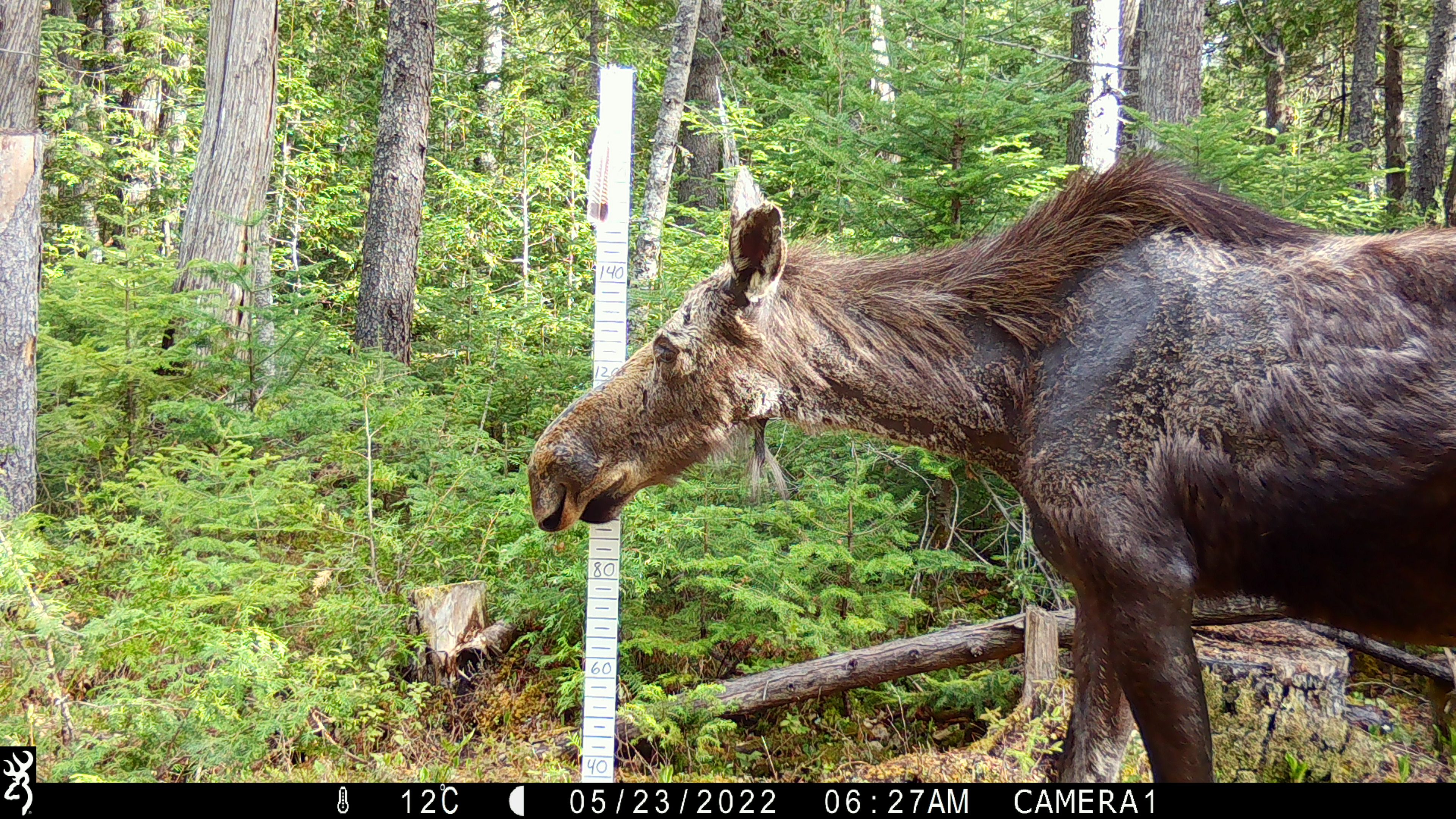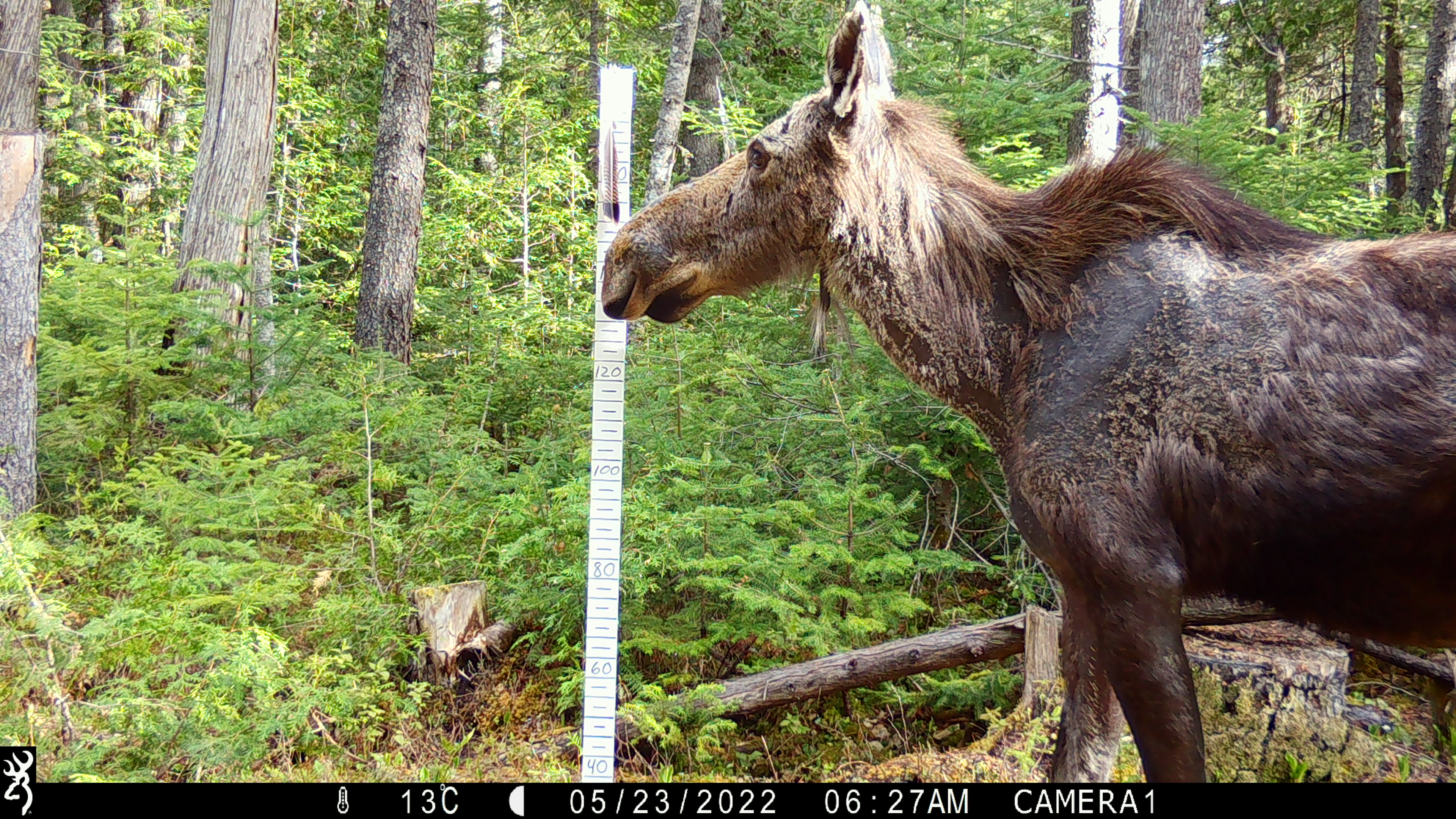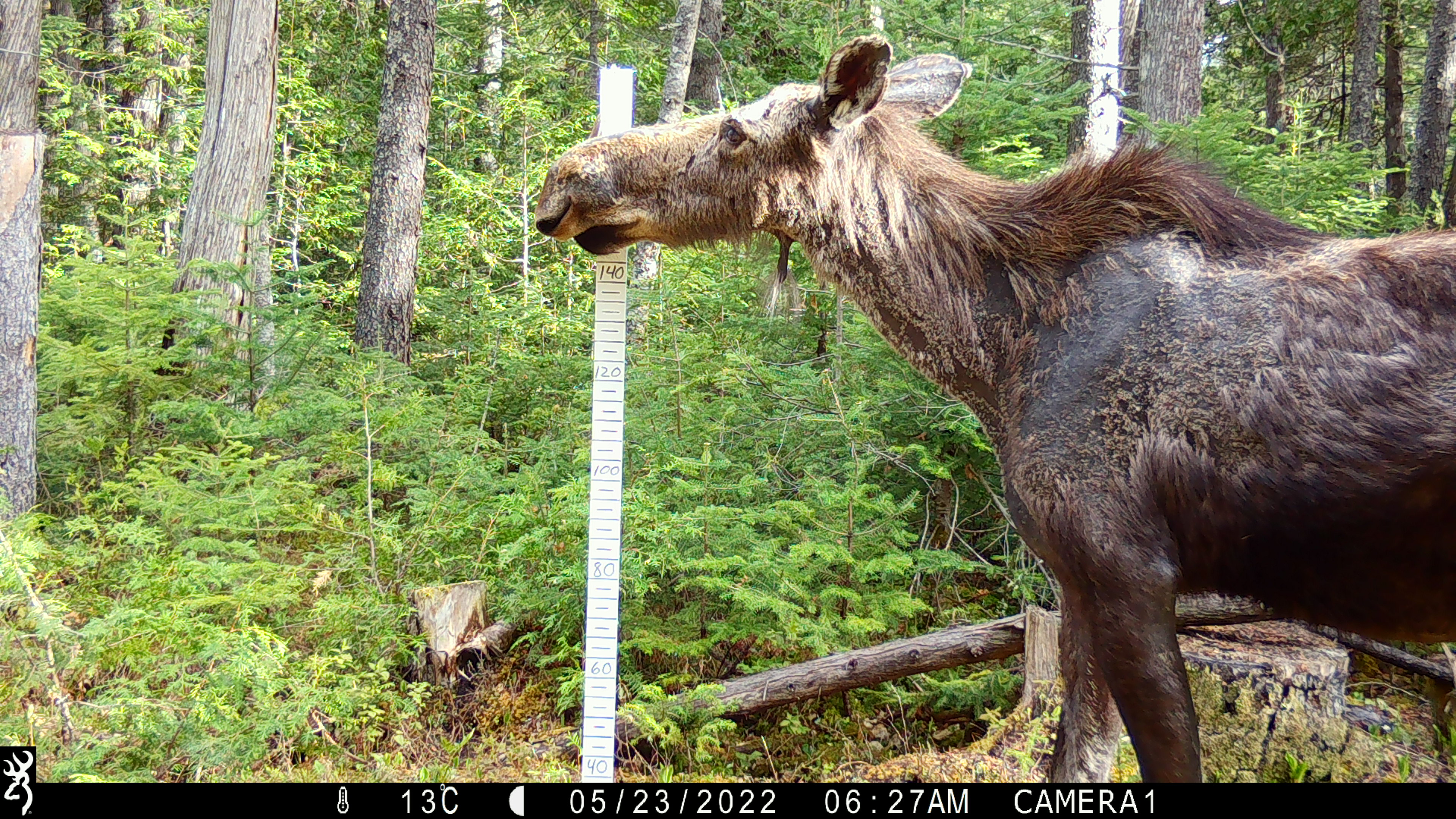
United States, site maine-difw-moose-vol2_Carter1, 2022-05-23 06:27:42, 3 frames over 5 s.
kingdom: Animalia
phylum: Chordata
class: Mammalia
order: Artiodactyla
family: Cervidae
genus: Alces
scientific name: Alces alces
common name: moose